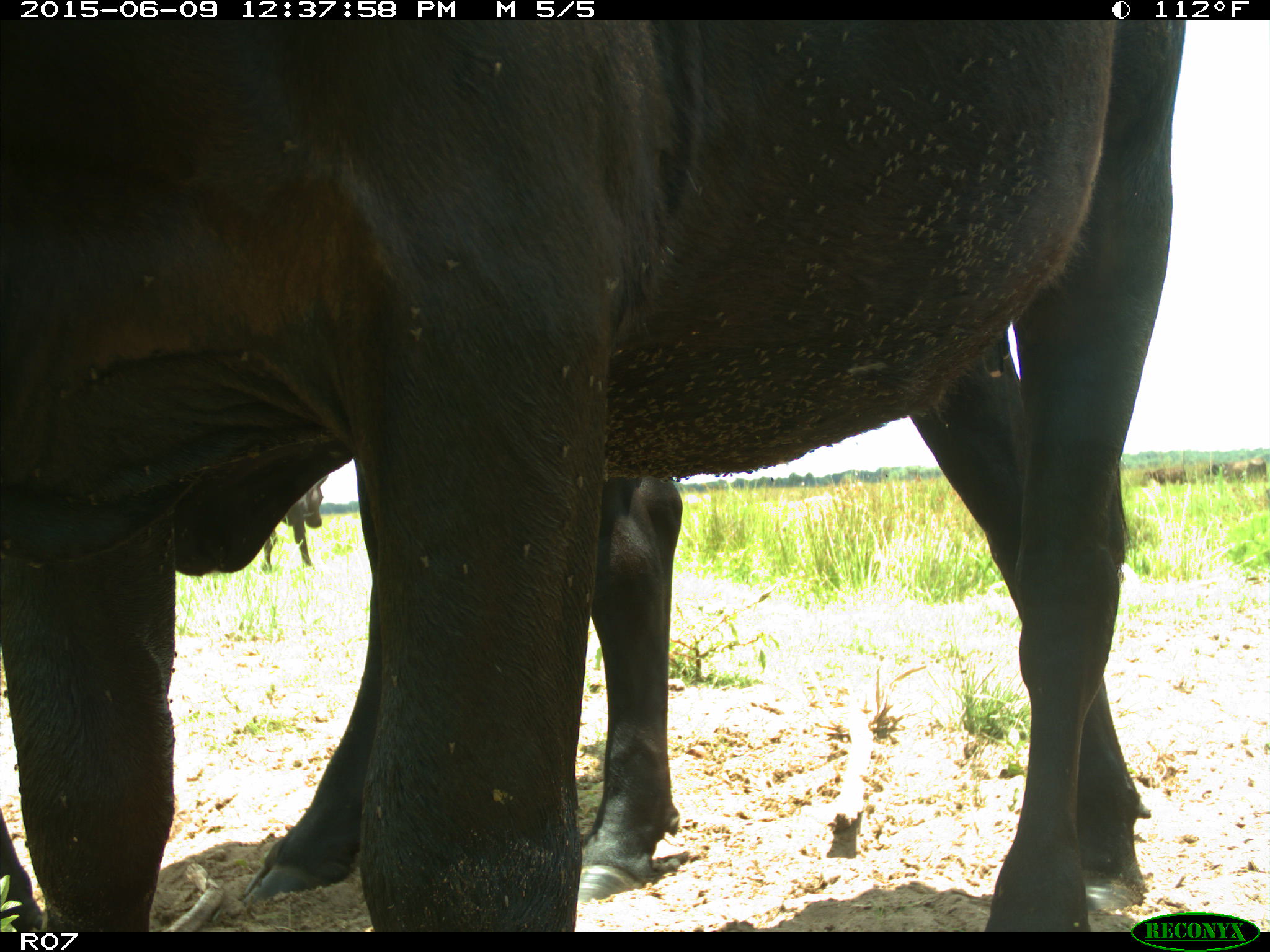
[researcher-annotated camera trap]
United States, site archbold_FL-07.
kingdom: Animalia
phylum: Chordata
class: Mammalia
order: Artiodactyla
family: Bovidae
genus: Bos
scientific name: Bos taurus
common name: domestic cow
Bos taurus (domestic cow).